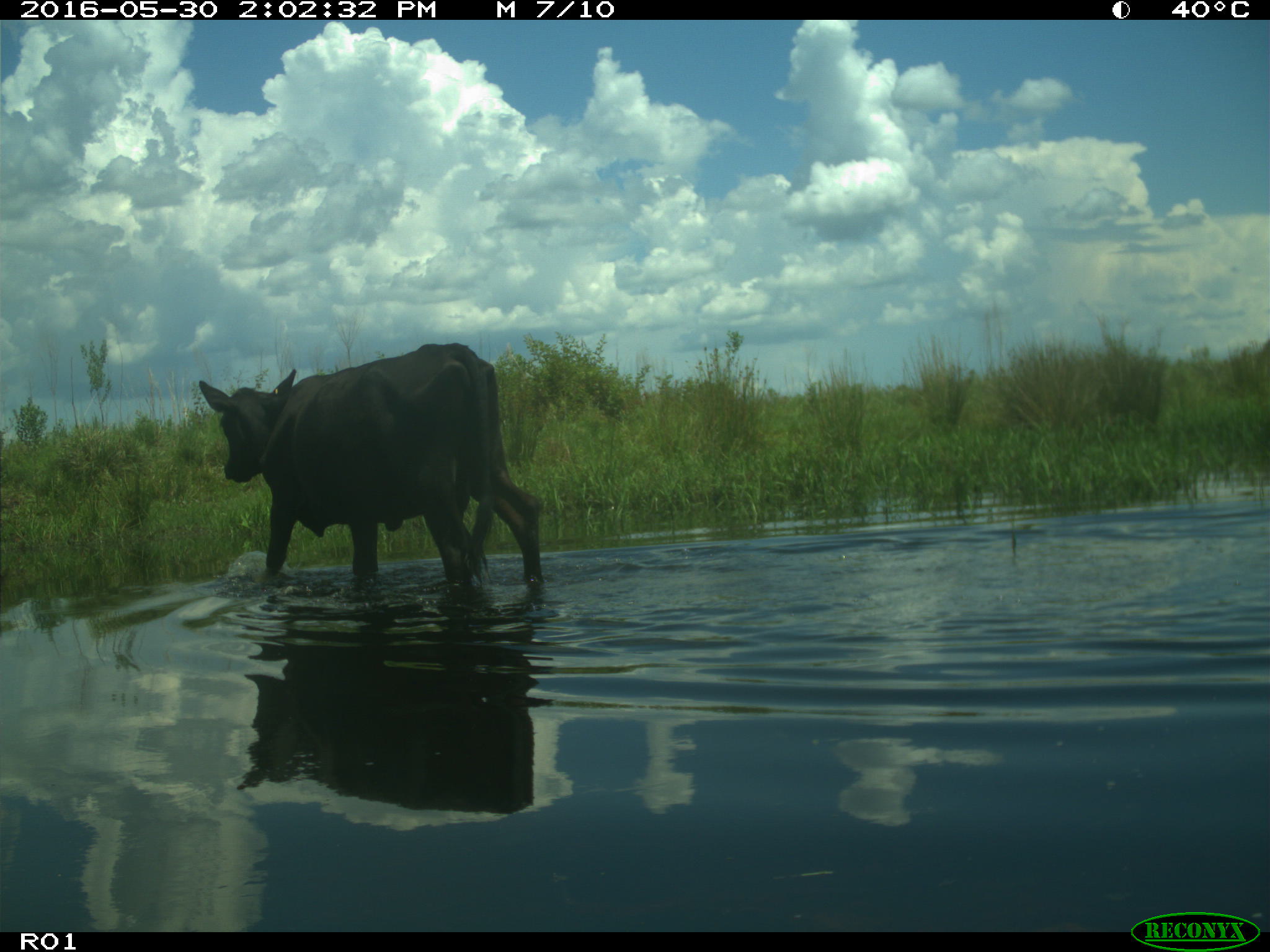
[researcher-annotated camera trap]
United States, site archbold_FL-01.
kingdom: Animalia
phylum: Chordata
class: Mammalia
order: Artiodactyla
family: Bovidae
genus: Bos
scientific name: Bos taurus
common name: domestic cow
Bos taurus (domestic cow).